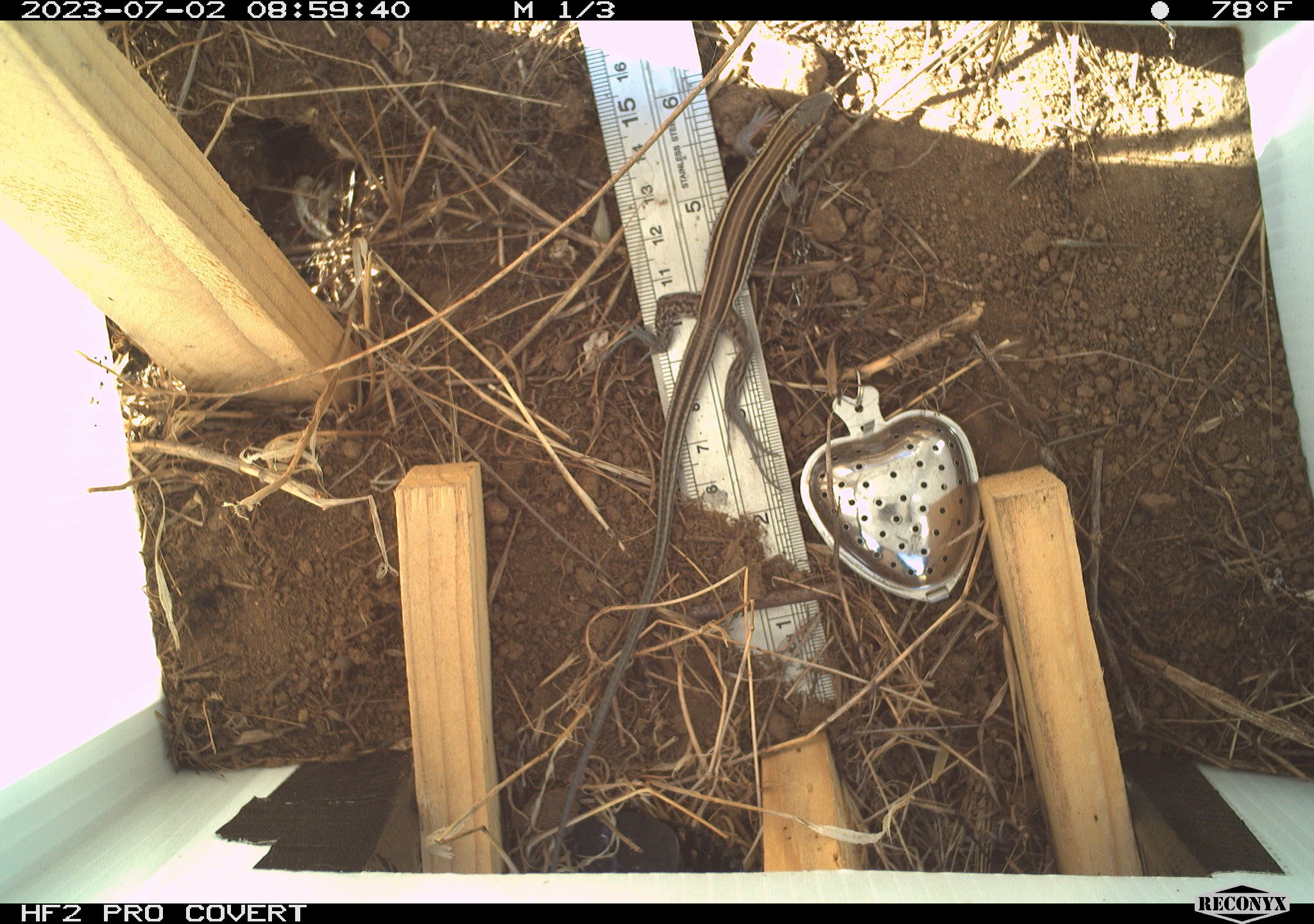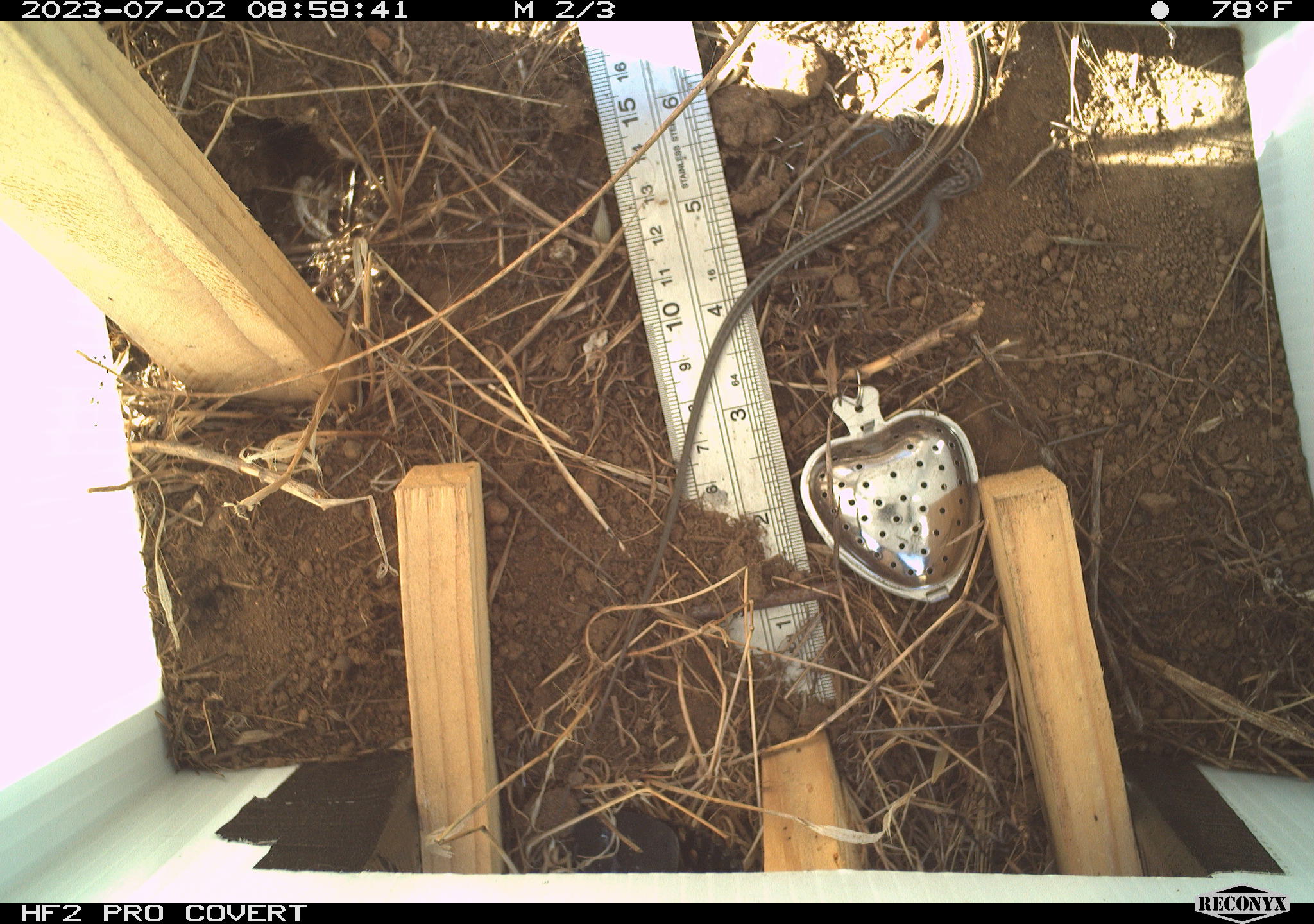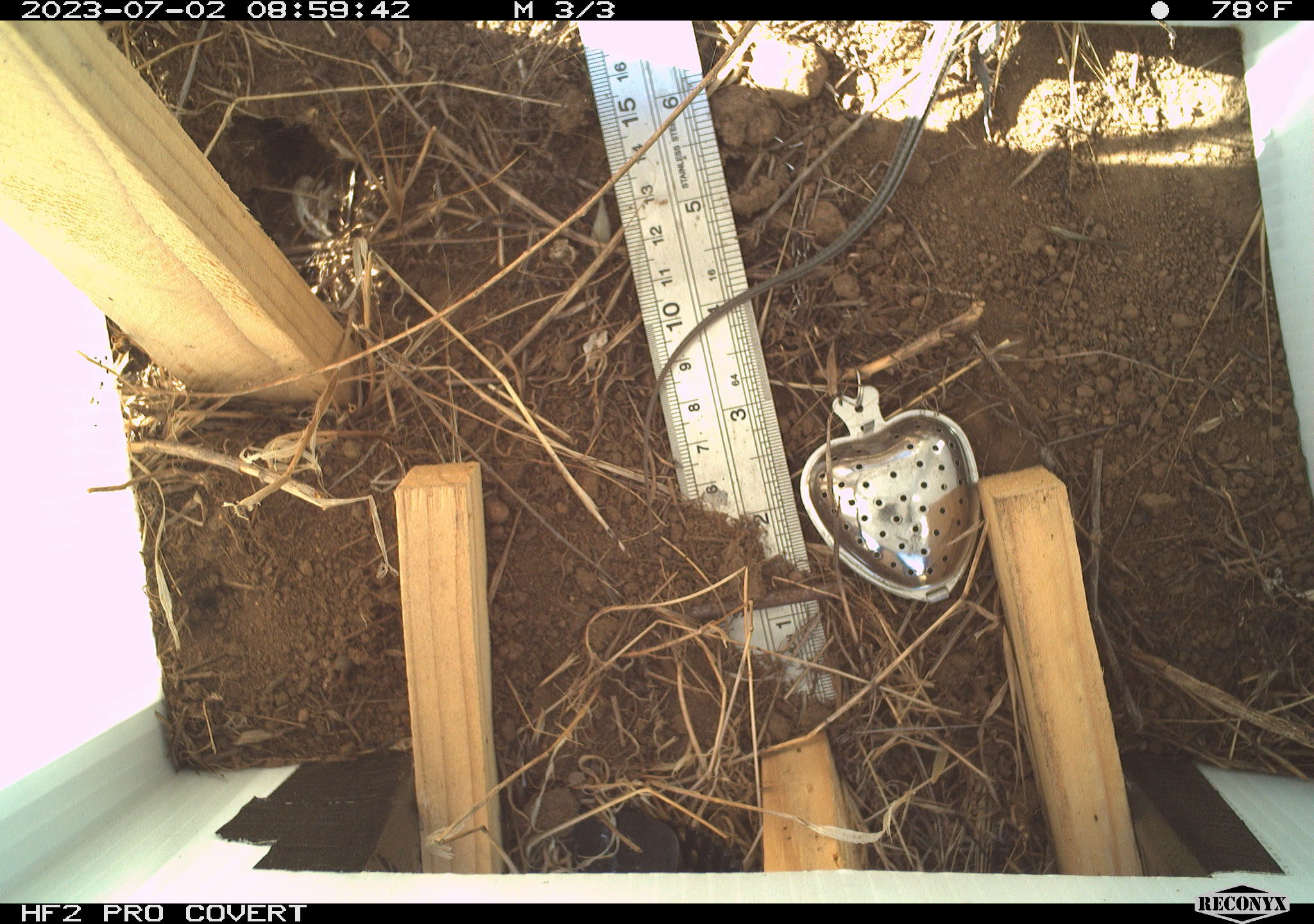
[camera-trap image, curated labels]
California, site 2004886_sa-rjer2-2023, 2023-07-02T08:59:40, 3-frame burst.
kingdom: Animalia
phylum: Chordata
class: Reptilia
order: Squamata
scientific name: Squamata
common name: lizards and snakes